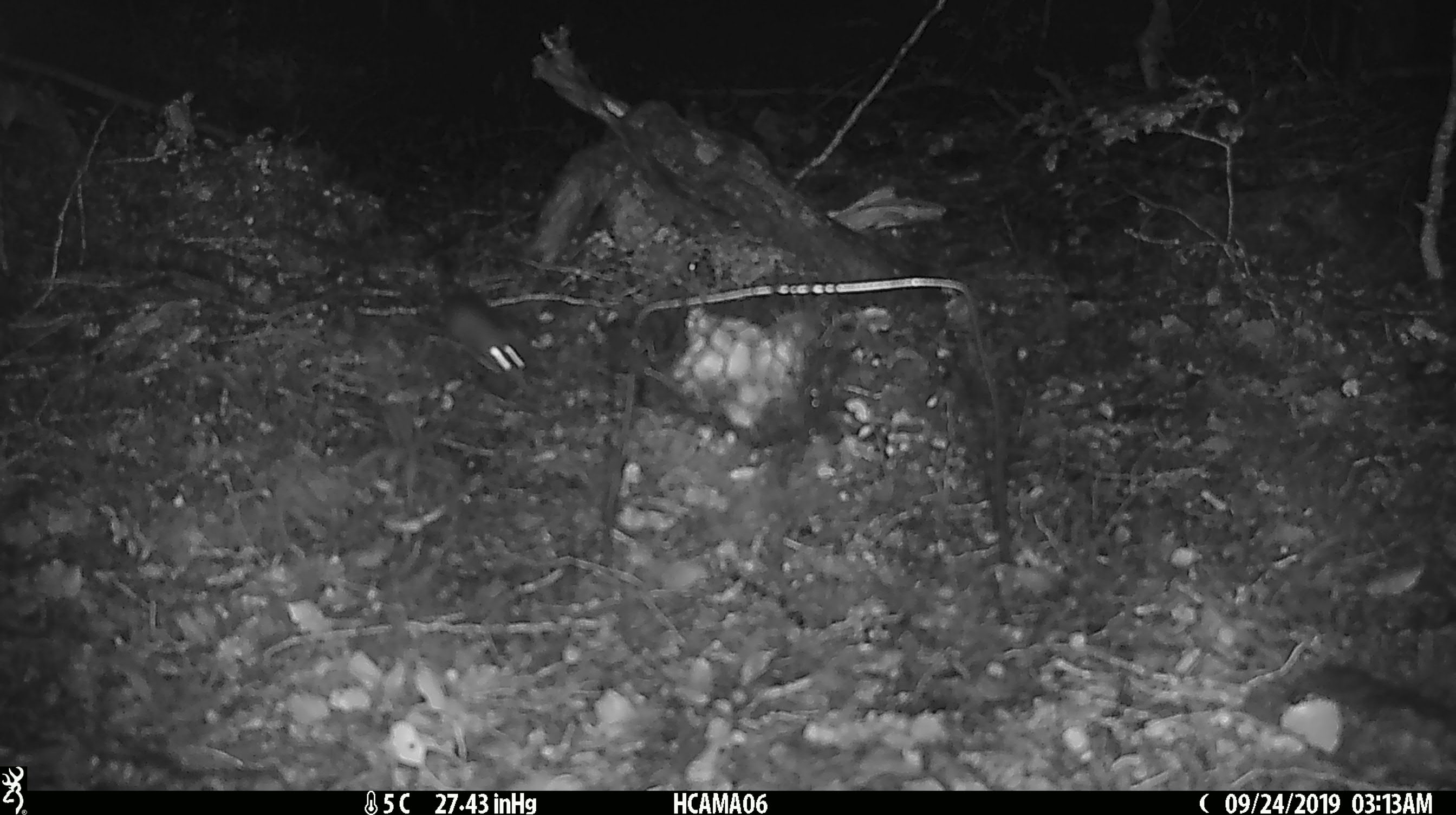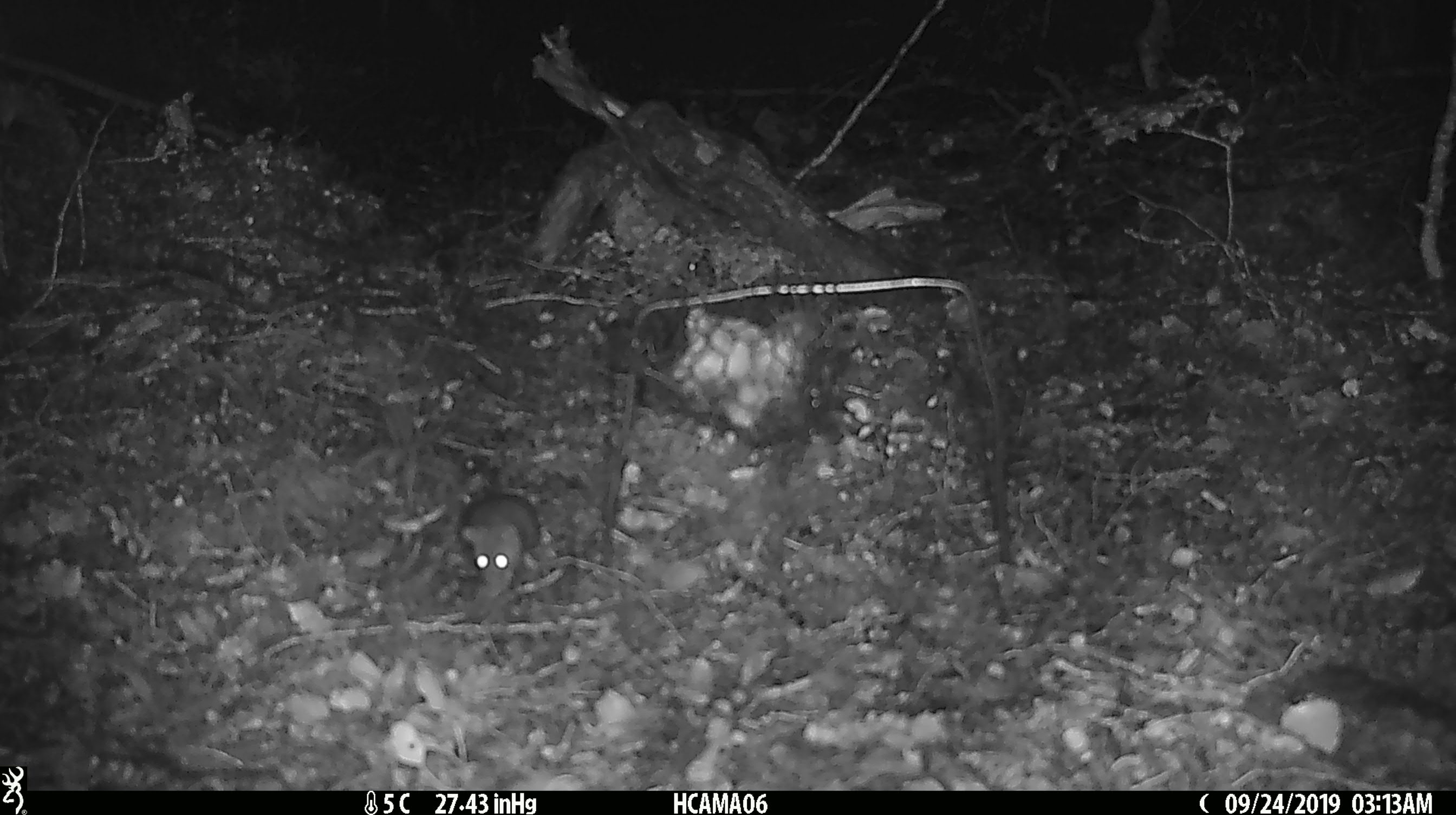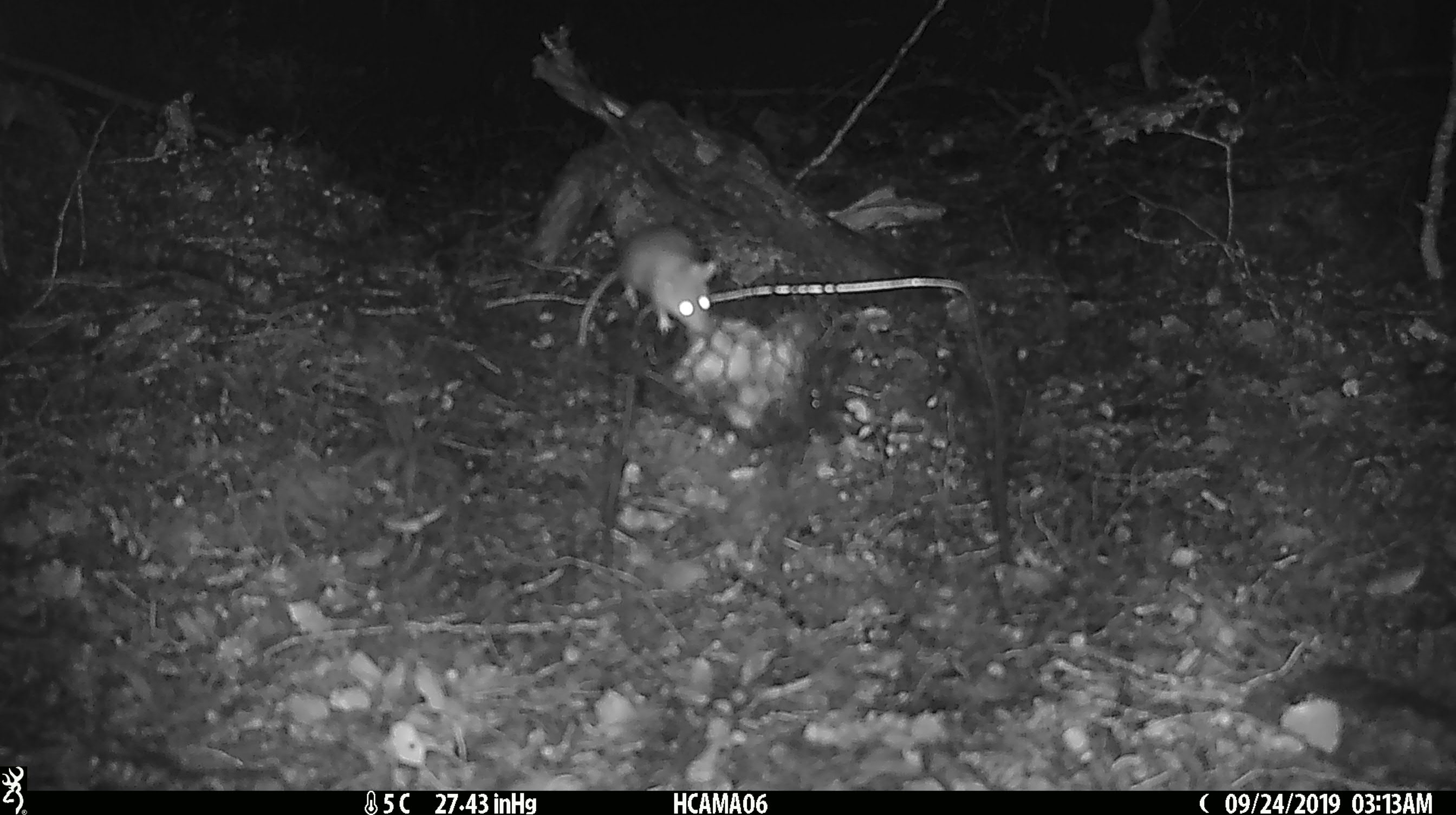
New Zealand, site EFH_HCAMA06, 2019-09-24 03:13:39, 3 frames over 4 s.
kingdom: Animalia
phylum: Chordata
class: Mammalia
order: Rodentia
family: Muridae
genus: Mus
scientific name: Mus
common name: mouse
Mouse (Mus).